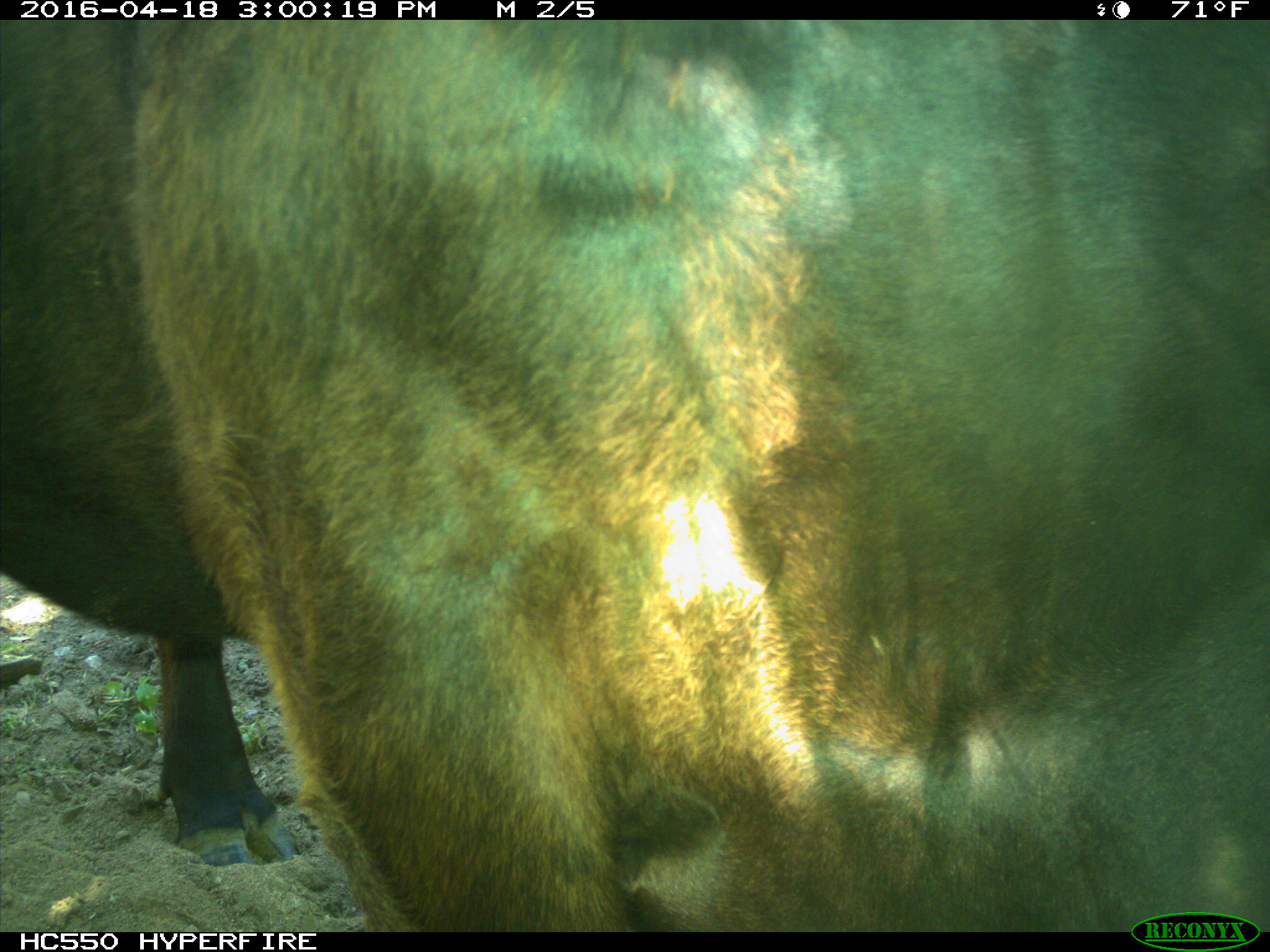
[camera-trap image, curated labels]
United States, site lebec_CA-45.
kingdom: Animalia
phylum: Chordata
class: Mammalia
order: Artiodactyla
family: Bovidae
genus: Bos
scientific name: Bos taurus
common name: domestic cow